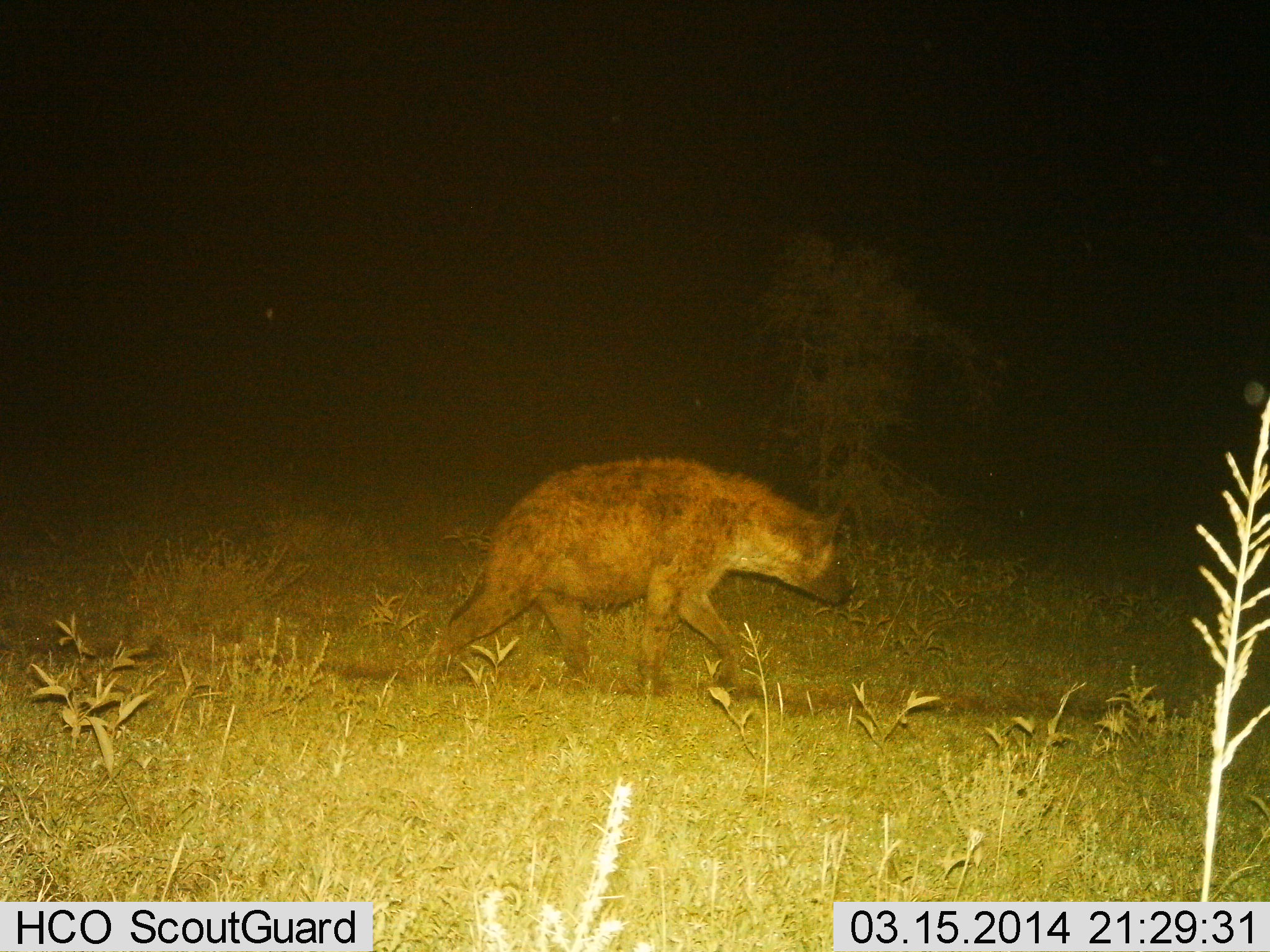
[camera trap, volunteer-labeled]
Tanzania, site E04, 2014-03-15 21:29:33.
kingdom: Animalia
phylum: Chordata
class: Mammalia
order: Carnivora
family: Hyaenidae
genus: Crocuta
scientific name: Crocuta crocuta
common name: spotted hyena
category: hyenaspotted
Hyenaspotted (spotted hyena) (Crocuta crocuta), count 1. Behavior (volunteer vote fractions): standing 0%, resting 0%, moving 100%, interacting 0%. Young present (vote fraction): 0%. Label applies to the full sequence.